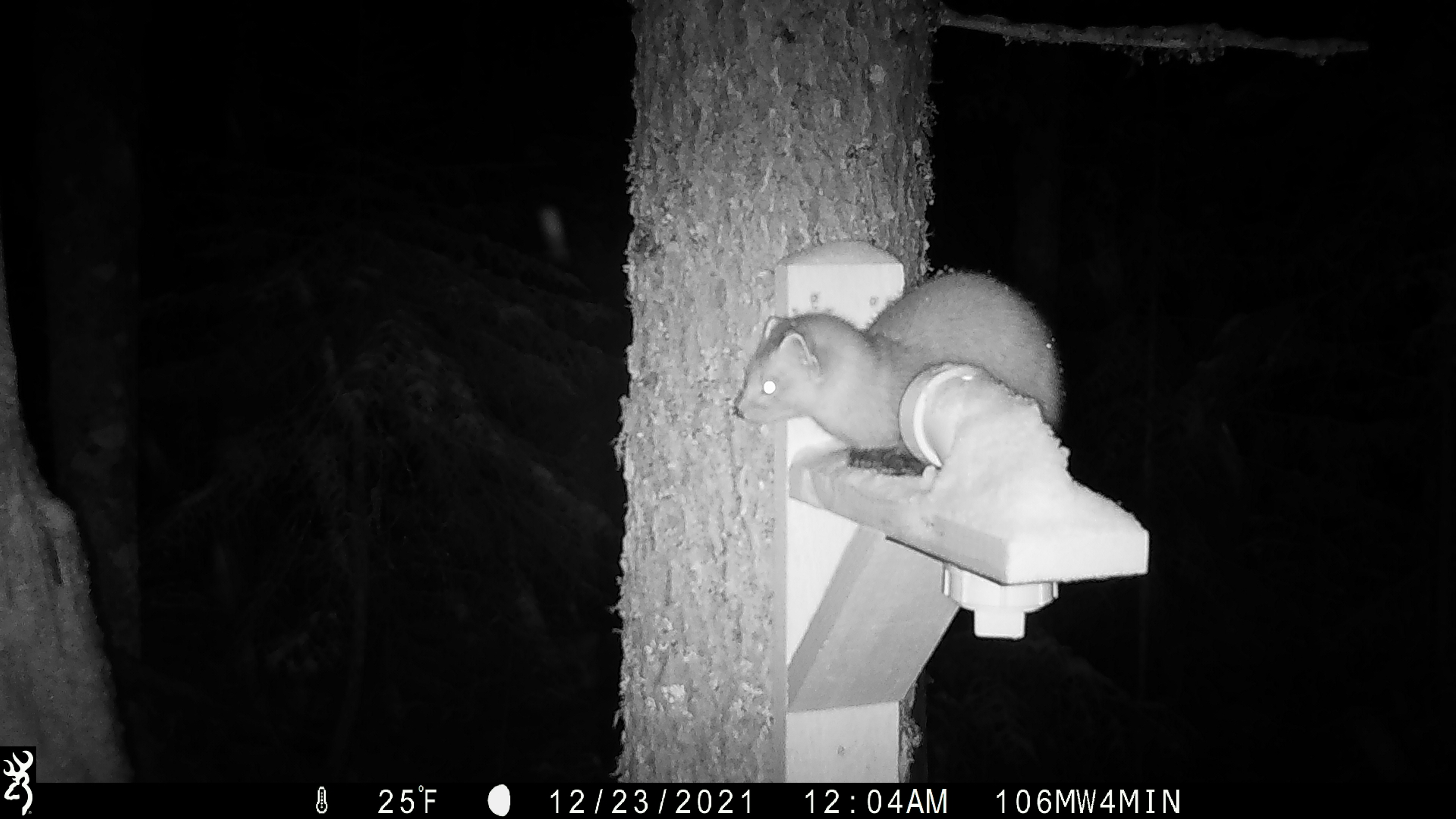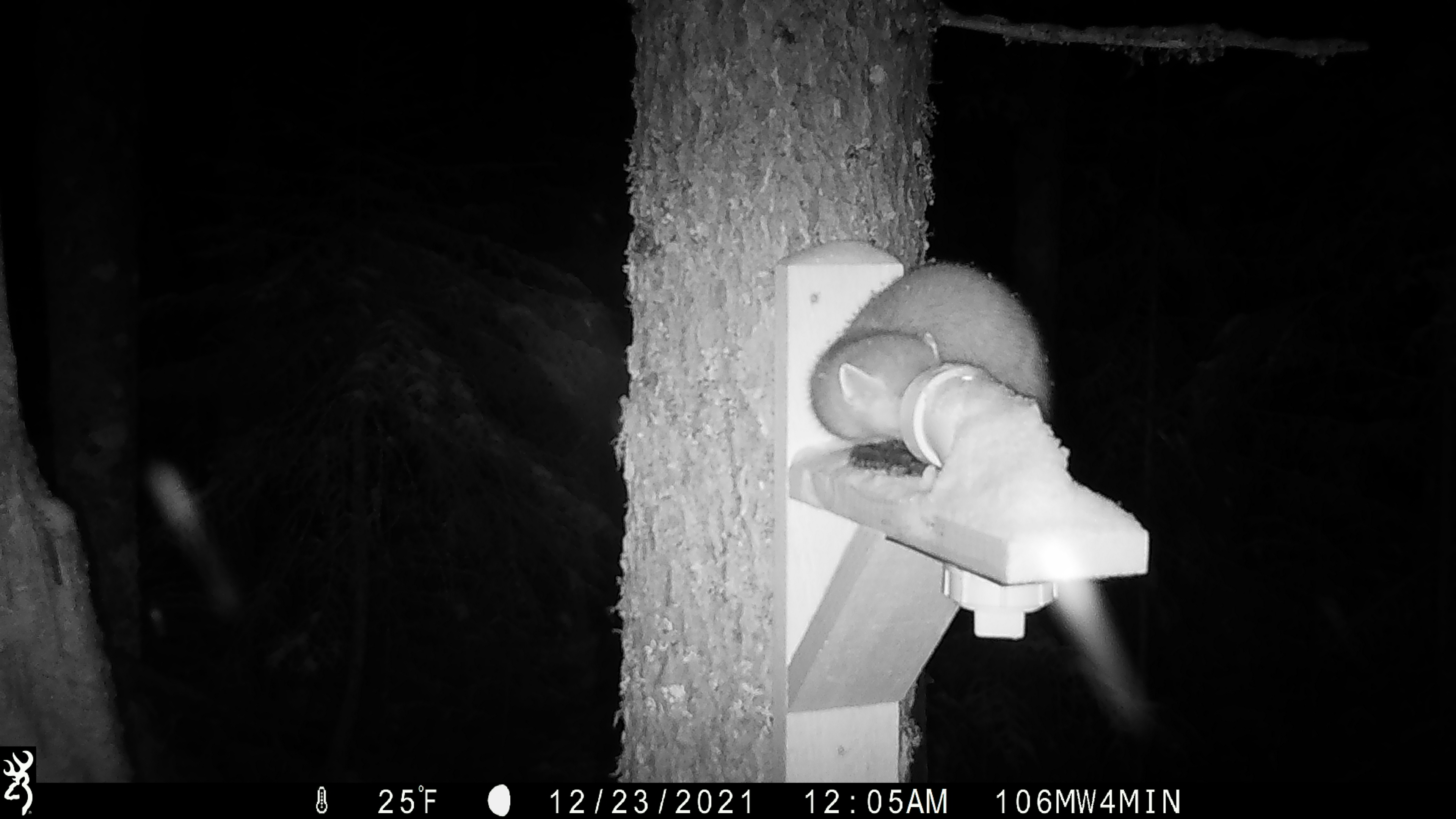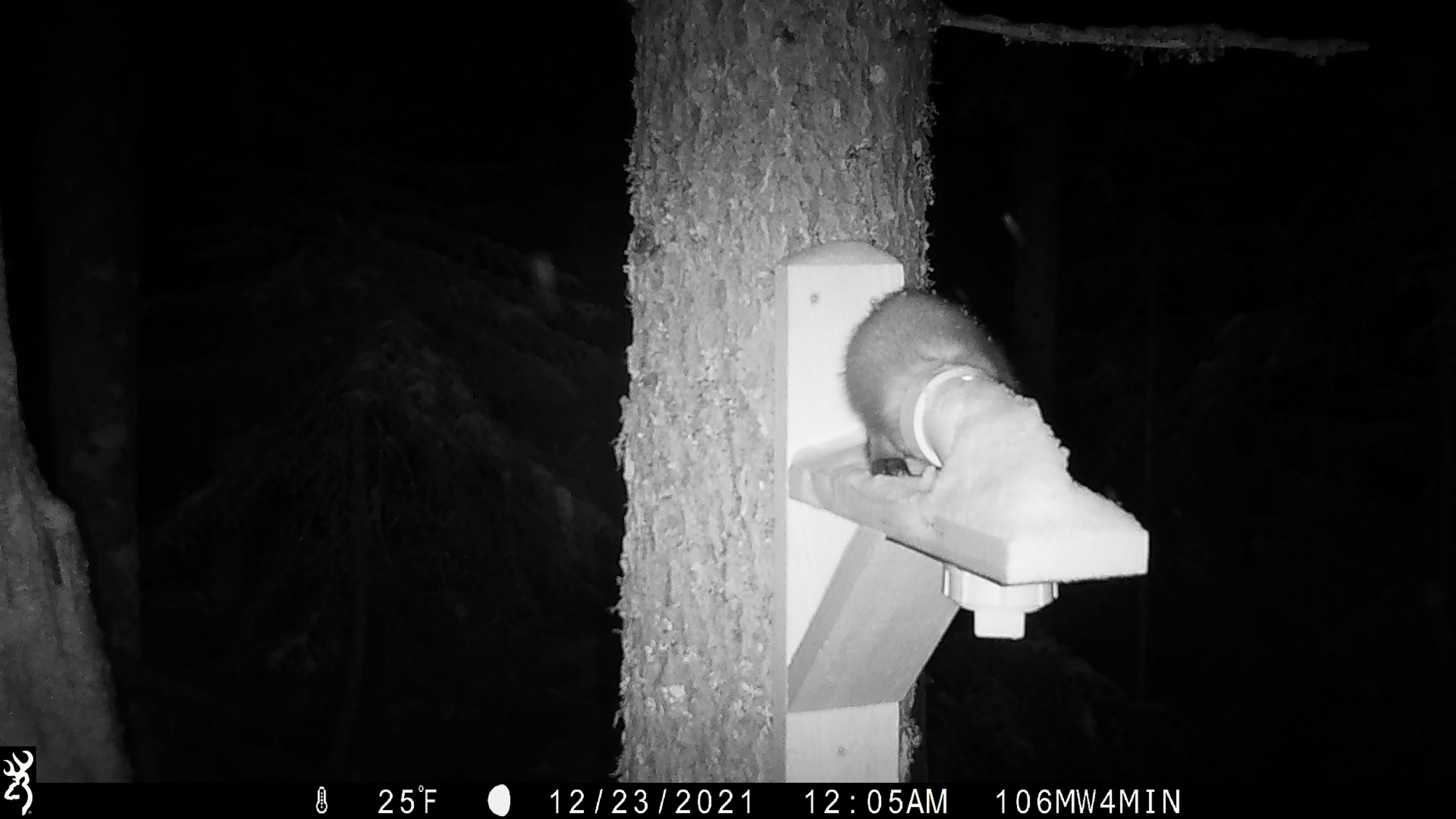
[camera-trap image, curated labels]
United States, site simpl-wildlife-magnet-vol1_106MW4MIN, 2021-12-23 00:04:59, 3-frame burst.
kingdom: Animalia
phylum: Chordata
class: Mammalia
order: Carnivora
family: Mustelidae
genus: Martes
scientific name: Martes americana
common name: american marten